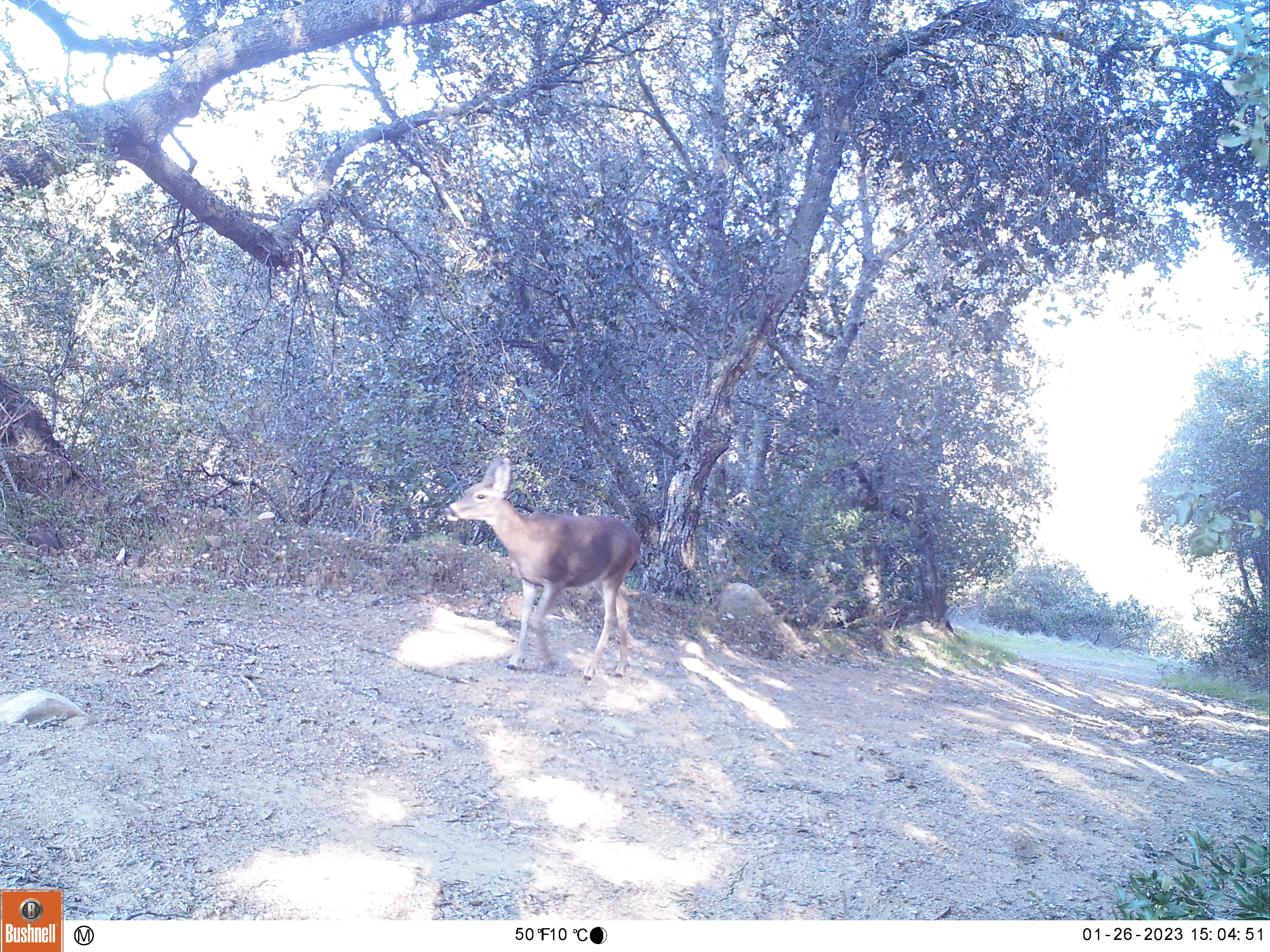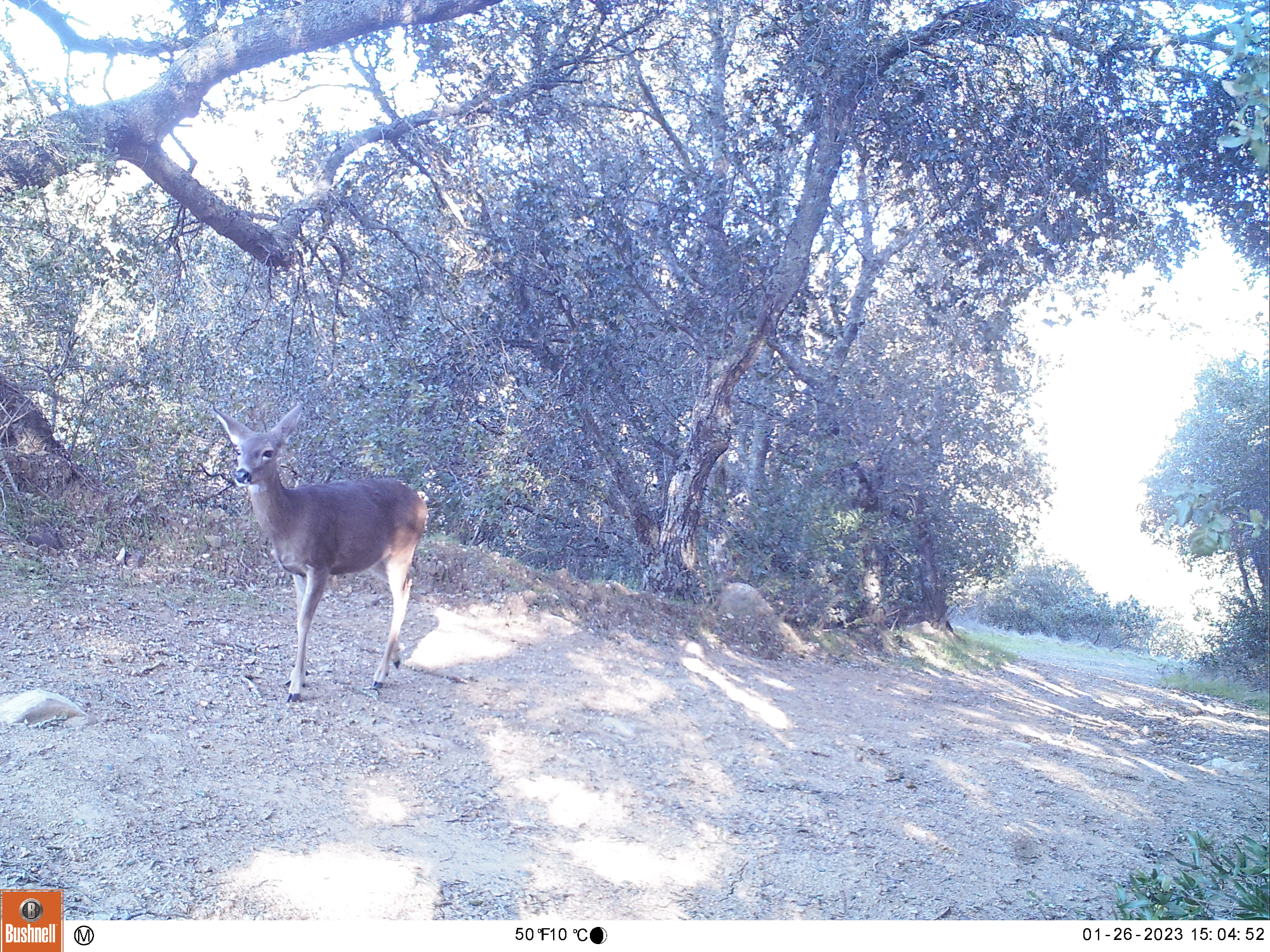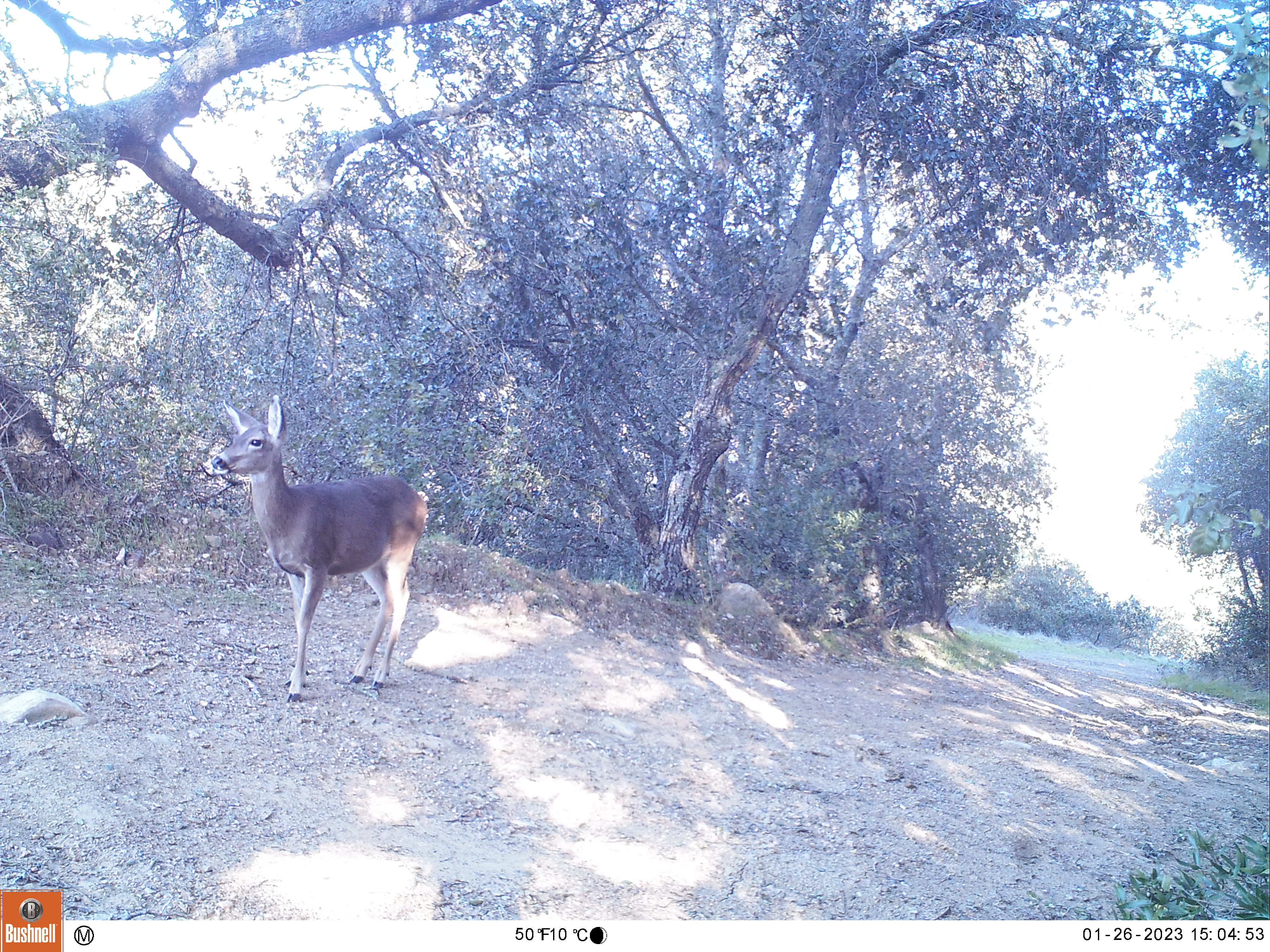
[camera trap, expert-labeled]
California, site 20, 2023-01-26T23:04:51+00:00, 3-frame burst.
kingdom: Animalia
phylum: Chordata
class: Mammalia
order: Artiodactyla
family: Cervidae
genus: Odocoileus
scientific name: Odocoileus hemionus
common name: mule deer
Mule deer (Odocoileus hemionus).